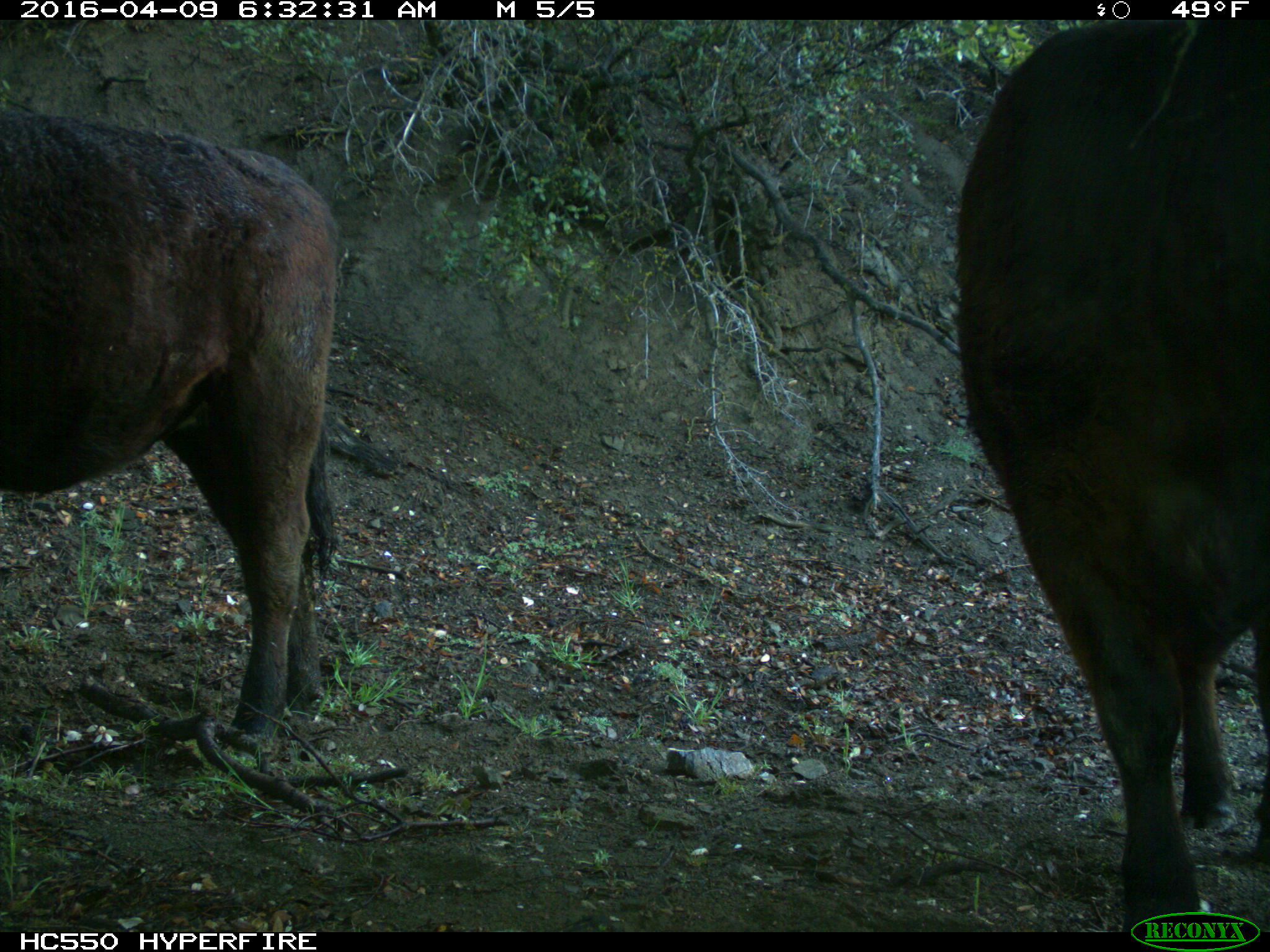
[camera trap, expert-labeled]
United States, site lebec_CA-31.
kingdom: Animalia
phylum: Chordata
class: Mammalia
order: Artiodactyla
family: Bovidae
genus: Bos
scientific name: Bos taurus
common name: domestic cow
Bos taurus (domestic cow).